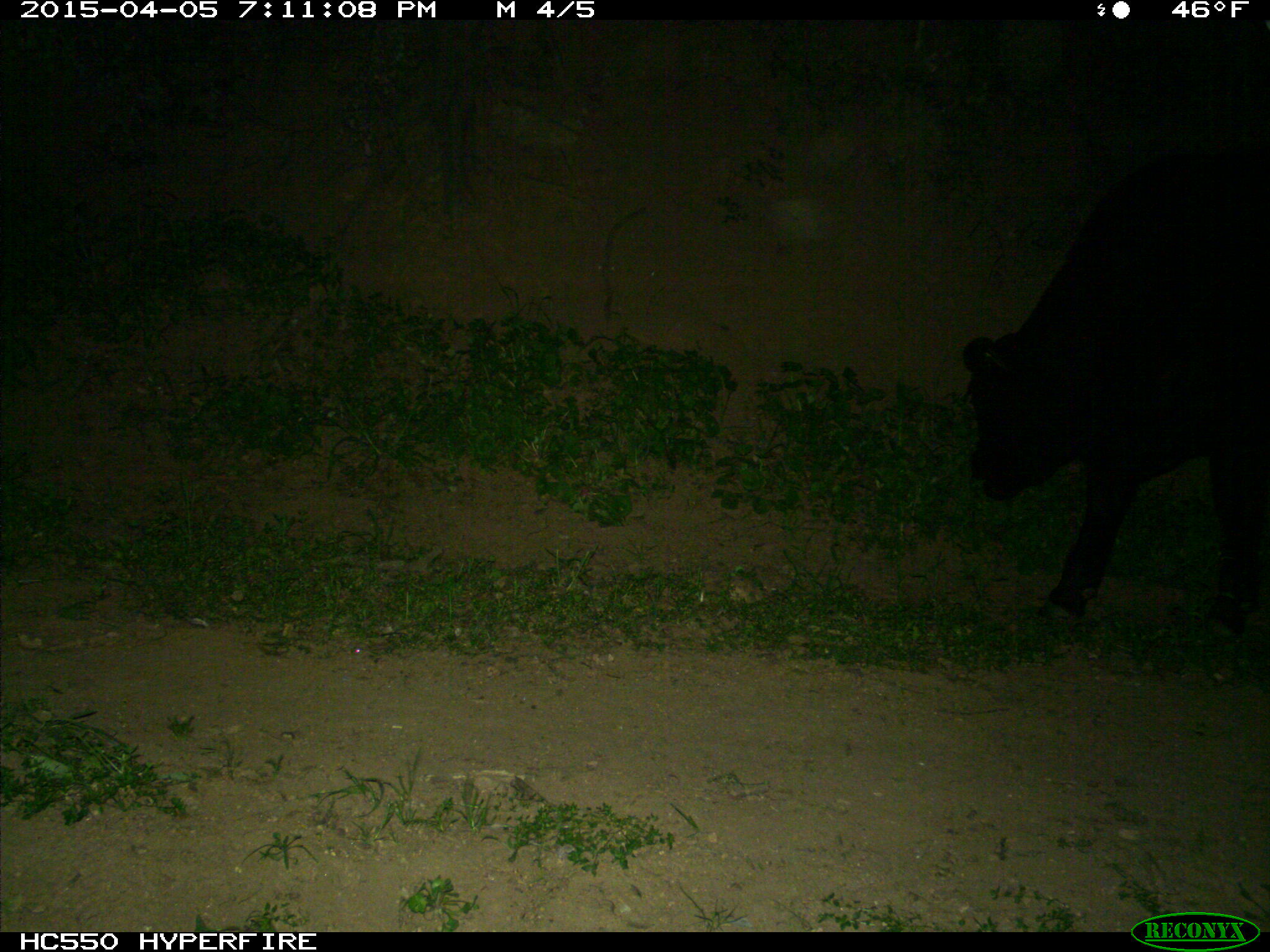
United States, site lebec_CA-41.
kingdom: Animalia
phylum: Chordata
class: Mammalia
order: Artiodactyla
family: Bovidae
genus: Bos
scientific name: Bos taurus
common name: domestic cow